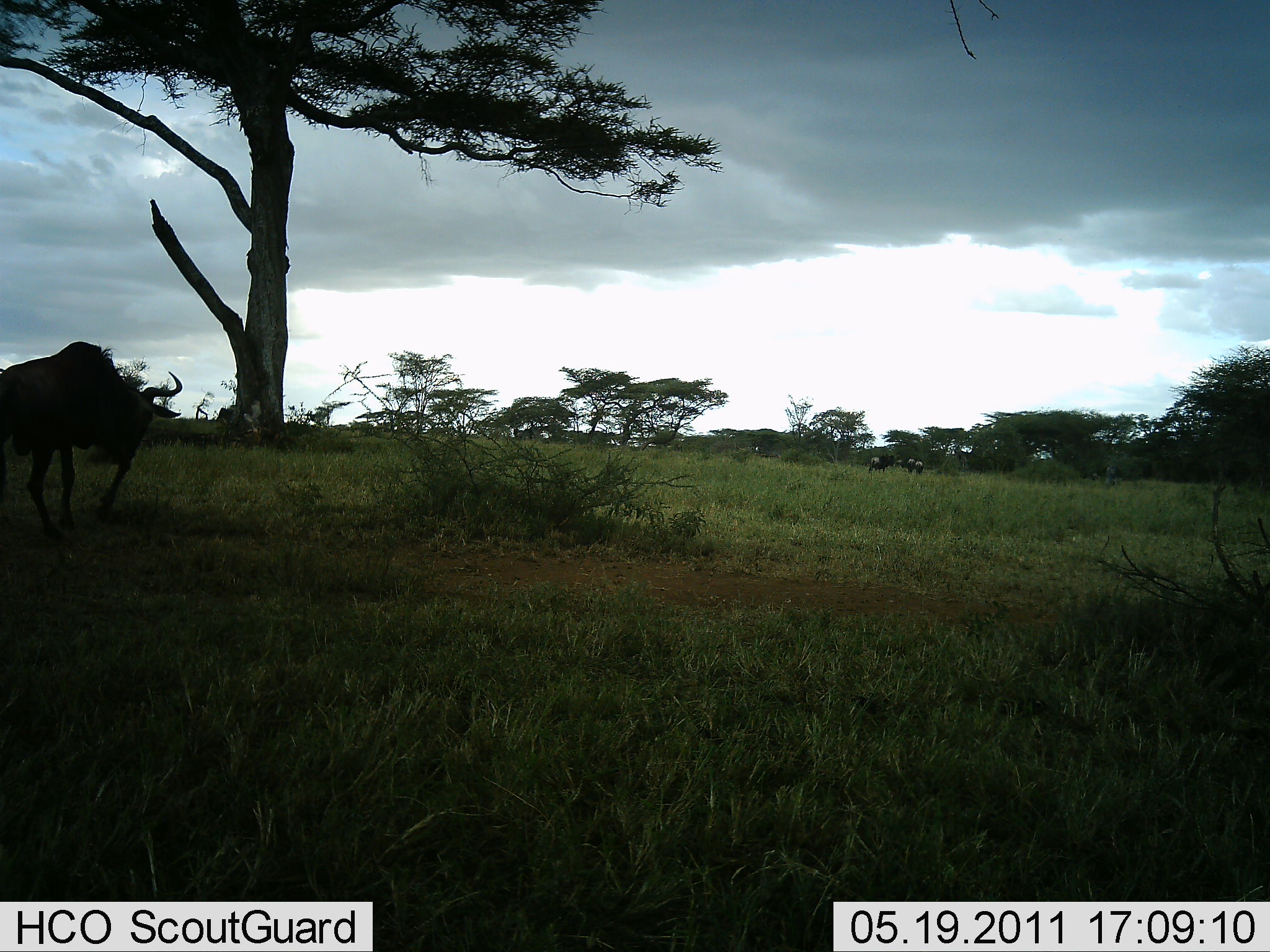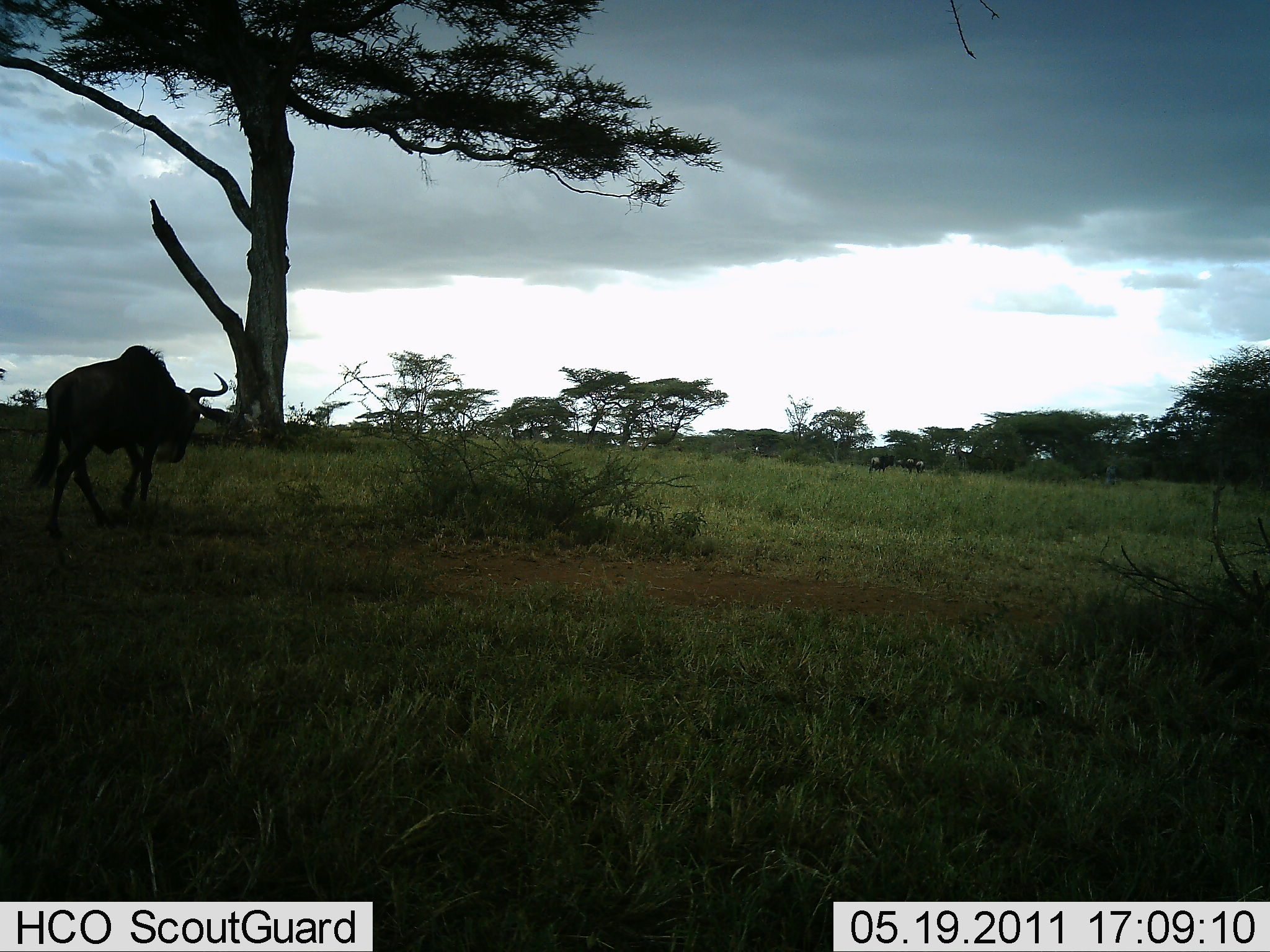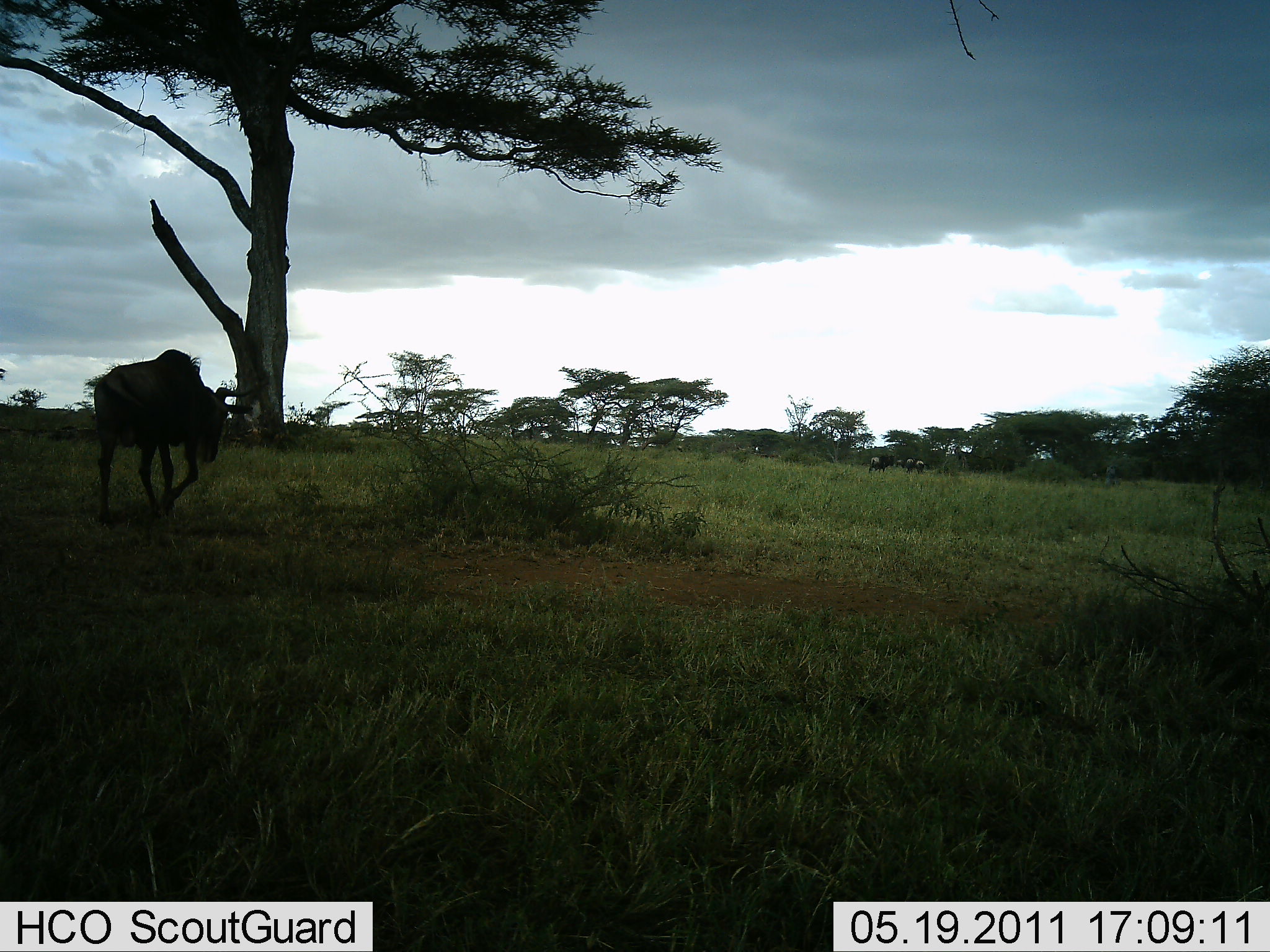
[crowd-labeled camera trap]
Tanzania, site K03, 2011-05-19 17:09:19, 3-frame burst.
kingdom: Animalia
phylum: Chordata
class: Mammalia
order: Artiodactyla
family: Bovidae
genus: Connochaetes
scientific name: Connochaetes taurinus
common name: blue wildebeest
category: wildebeest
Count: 1.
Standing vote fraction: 17%.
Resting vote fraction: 0%.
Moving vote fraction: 83%.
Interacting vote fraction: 8%.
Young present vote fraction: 0%.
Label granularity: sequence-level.